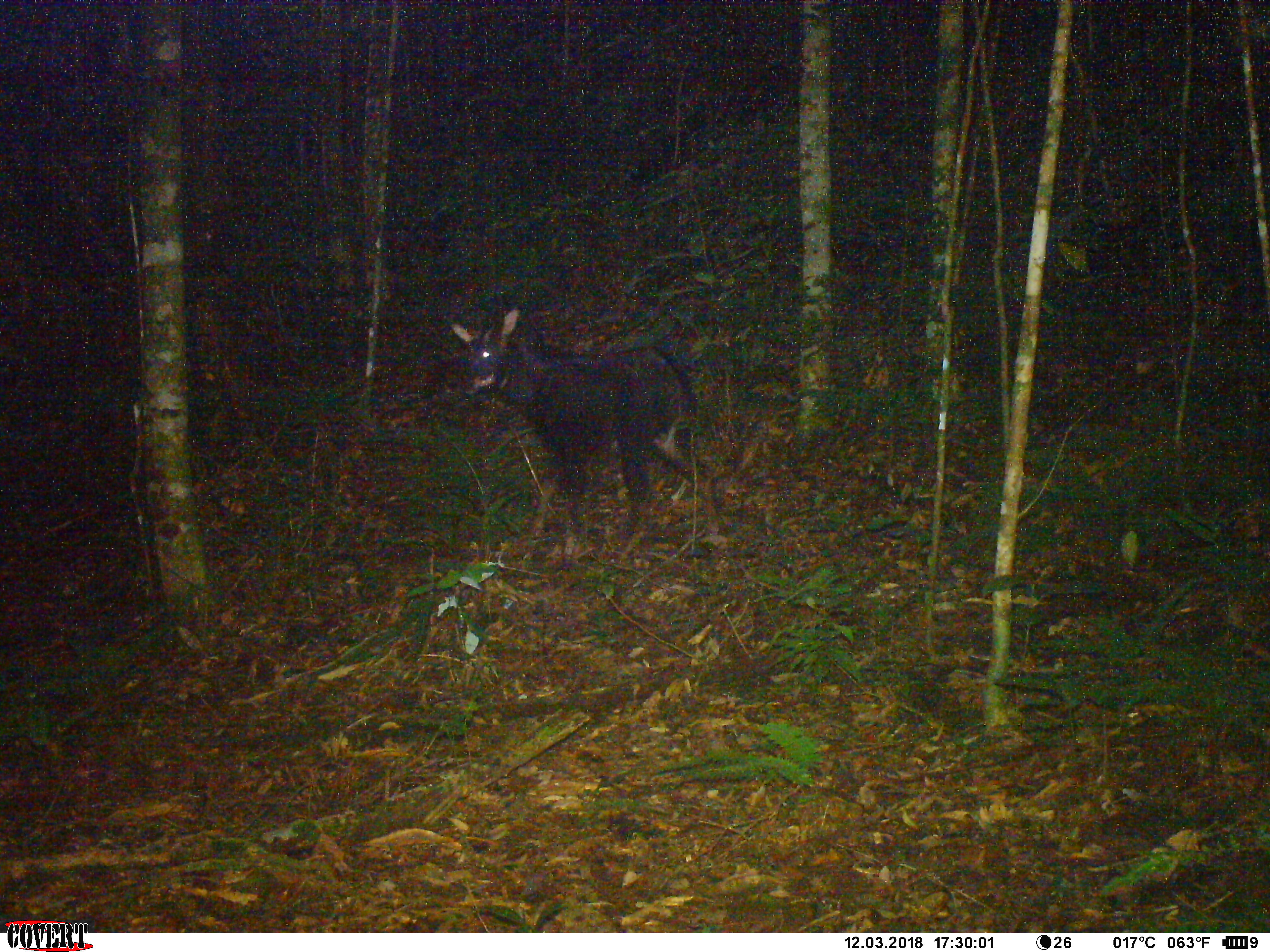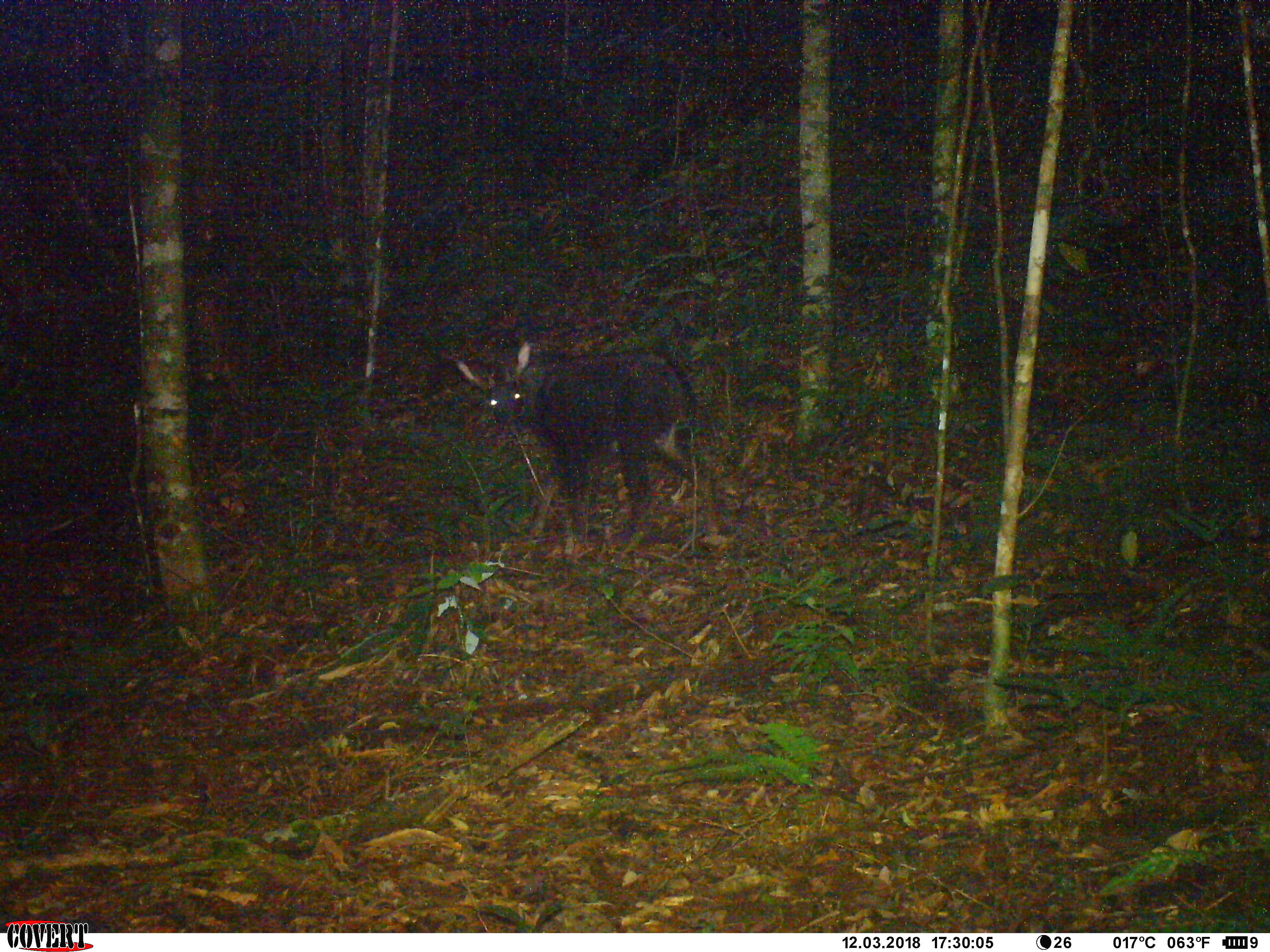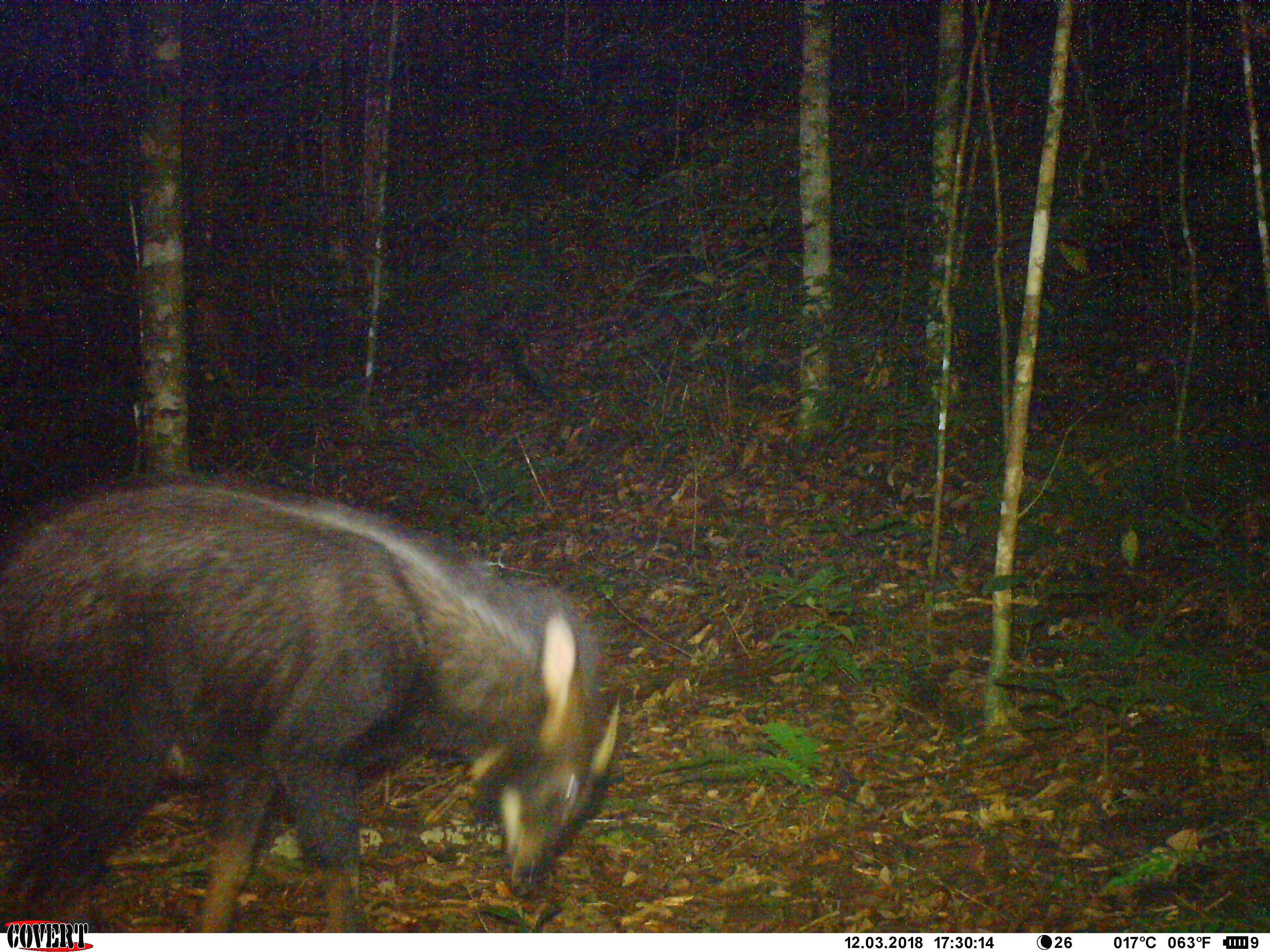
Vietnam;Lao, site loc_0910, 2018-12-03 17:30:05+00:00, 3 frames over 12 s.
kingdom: Animalia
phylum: Chordata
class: Mammalia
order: Artiodactyla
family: Bovidae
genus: Capricornis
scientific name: Capricornis sumatraensis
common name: chinese serow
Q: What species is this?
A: Chinese serow (Capricornis sumatraensis).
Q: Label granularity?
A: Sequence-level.